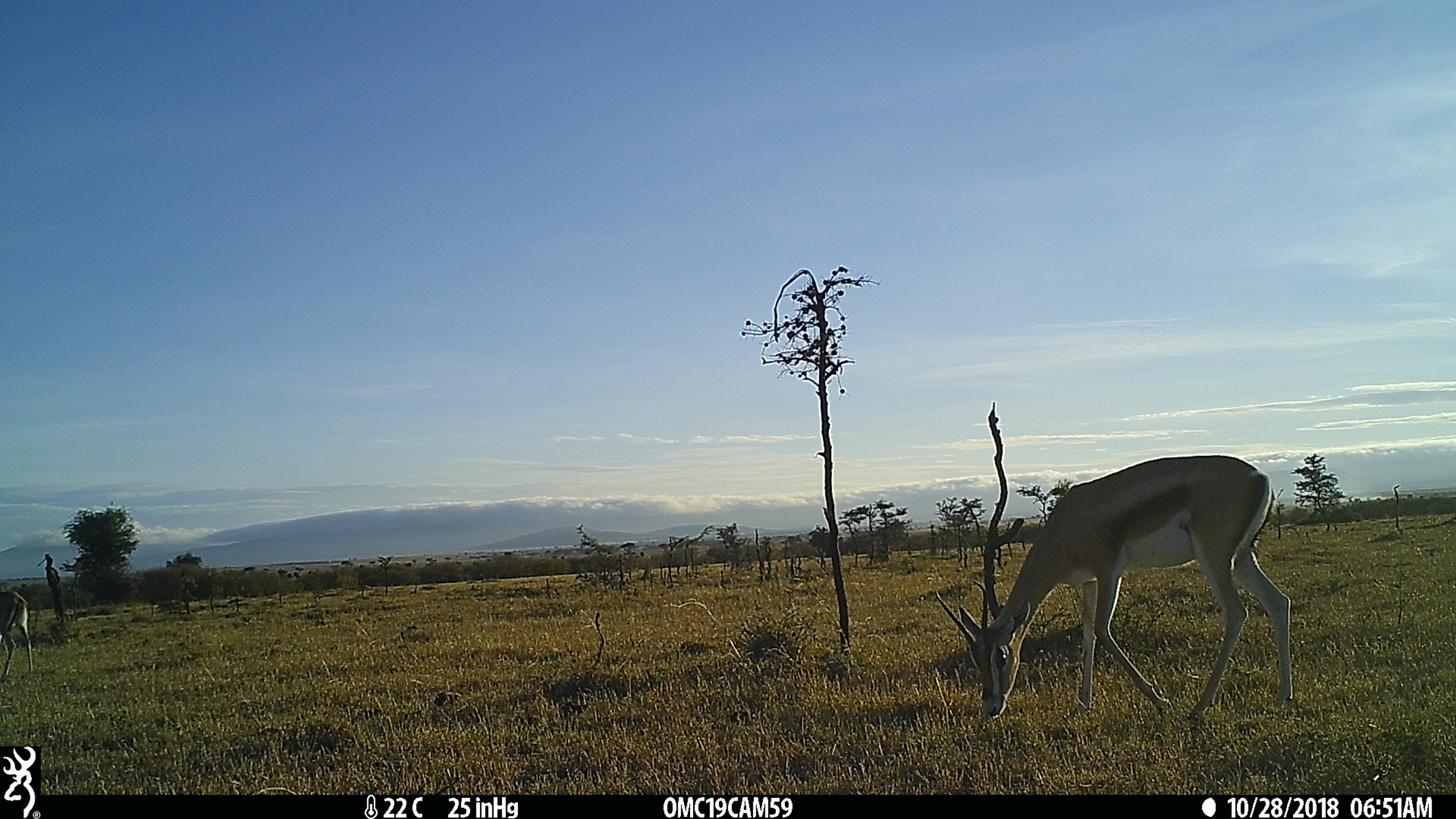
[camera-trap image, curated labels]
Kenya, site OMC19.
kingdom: Animalia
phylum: Chordata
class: Mammalia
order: Artiodactyla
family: Bovidae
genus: Nanger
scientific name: Nanger granti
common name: grant's gazelle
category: gazelle grants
Gazelle grants (grant's gazelle) (Nanger granti).